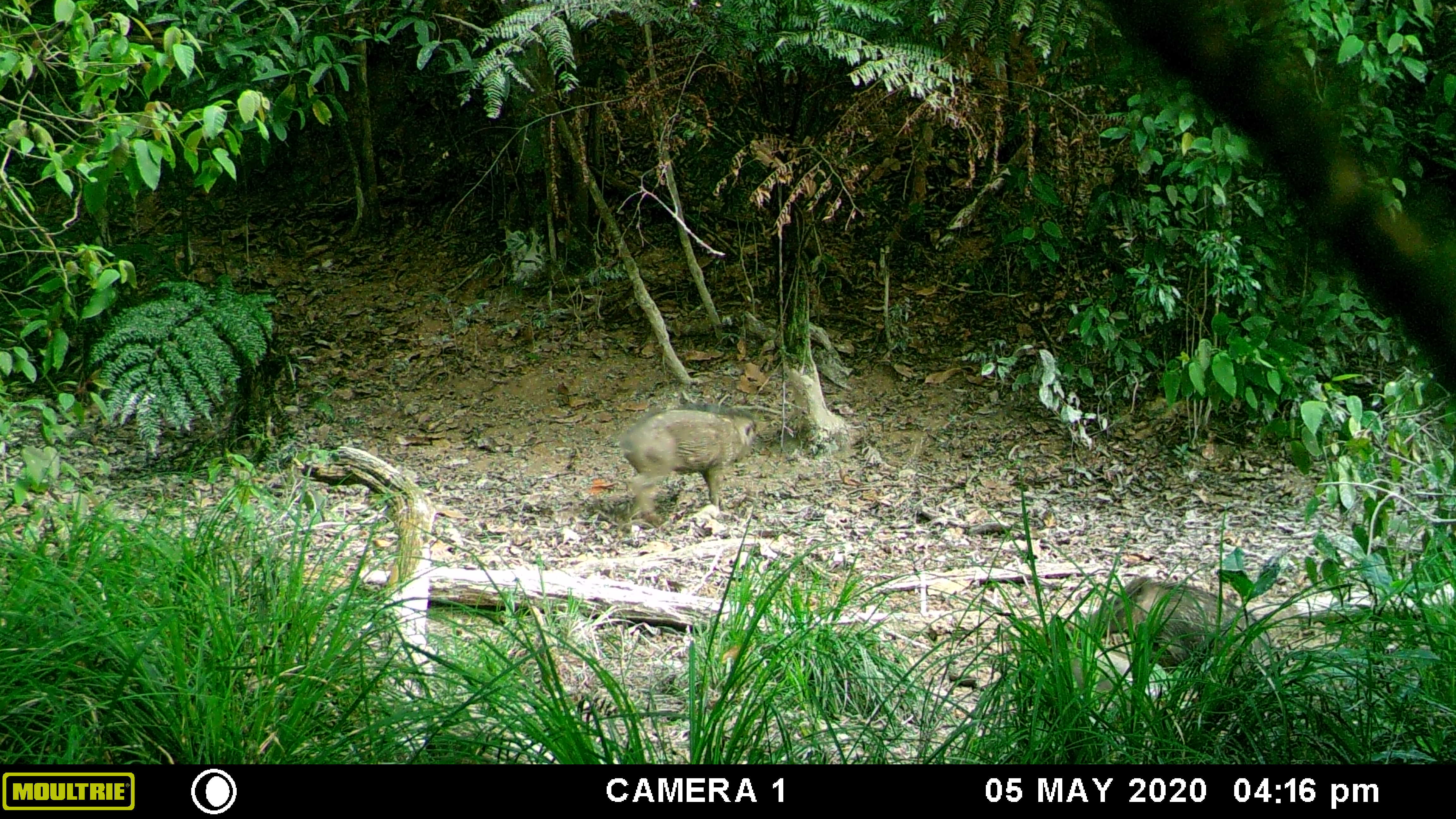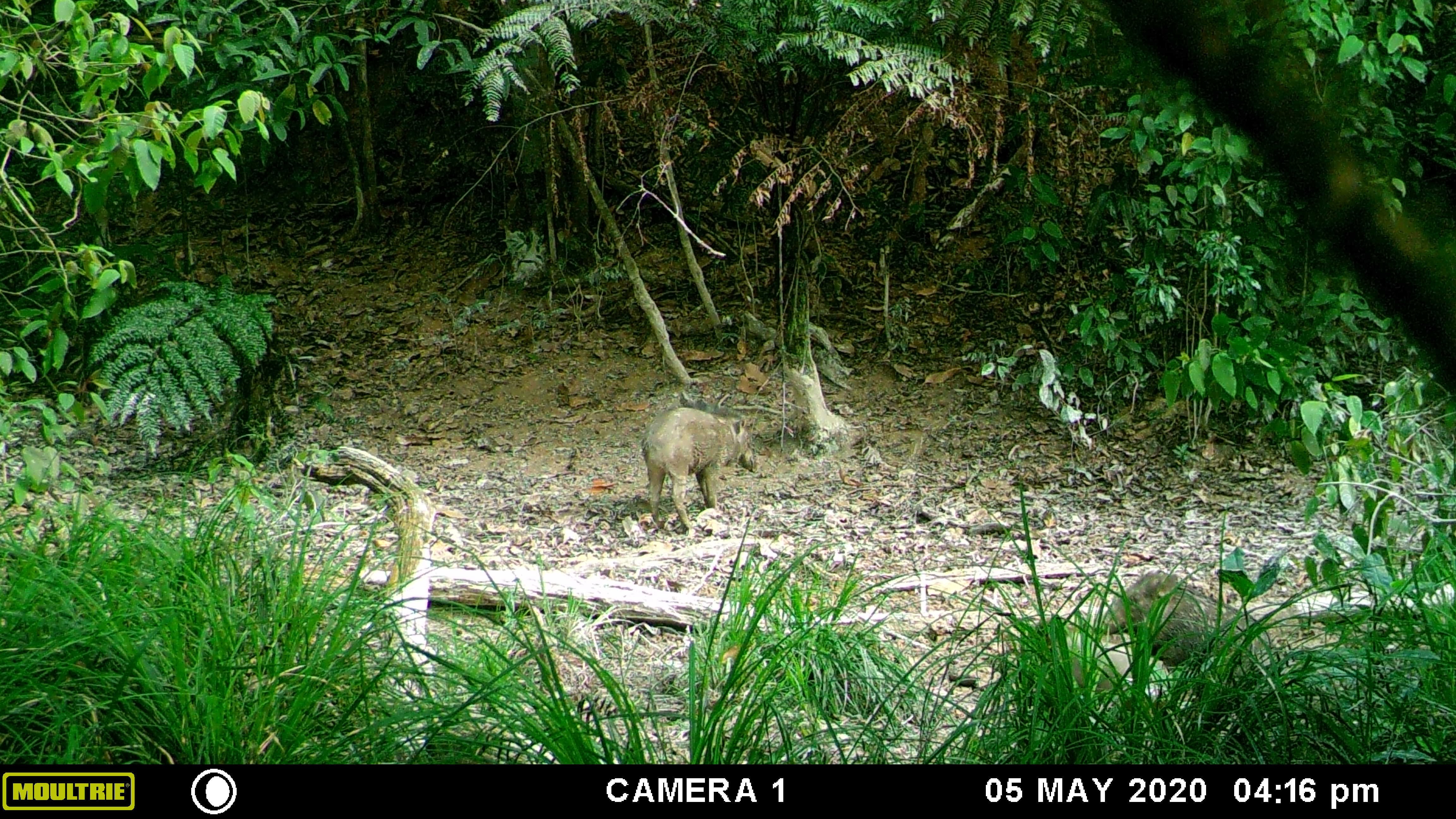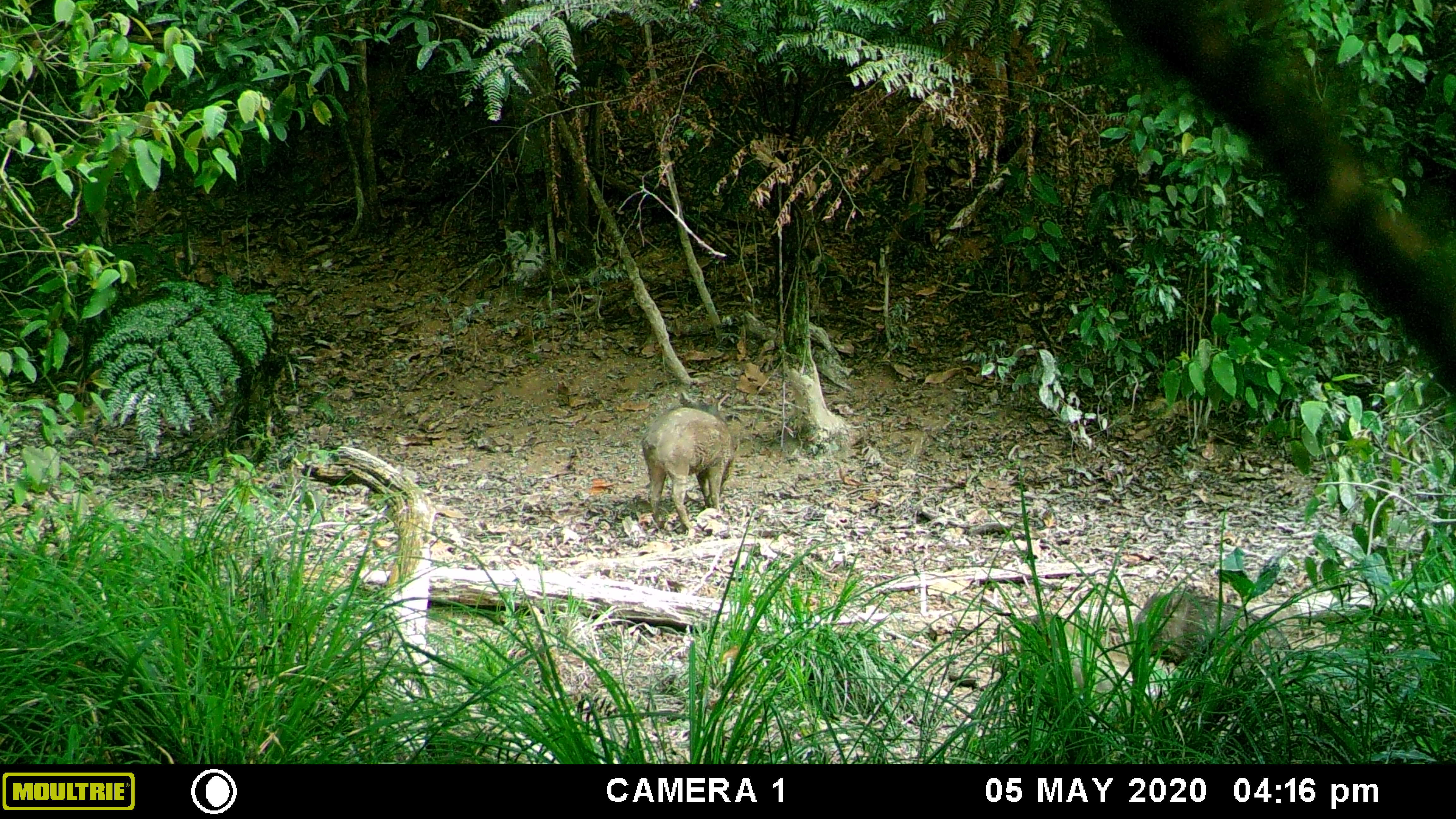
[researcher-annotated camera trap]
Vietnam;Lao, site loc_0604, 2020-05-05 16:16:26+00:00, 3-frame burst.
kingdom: Animalia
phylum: Chordata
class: Mammalia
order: Artiodactyla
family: Suidae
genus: Sus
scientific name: Sus scrofa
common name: eurasian wild pig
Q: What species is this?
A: Eurasian wild pig (Sus scrofa).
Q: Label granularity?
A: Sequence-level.